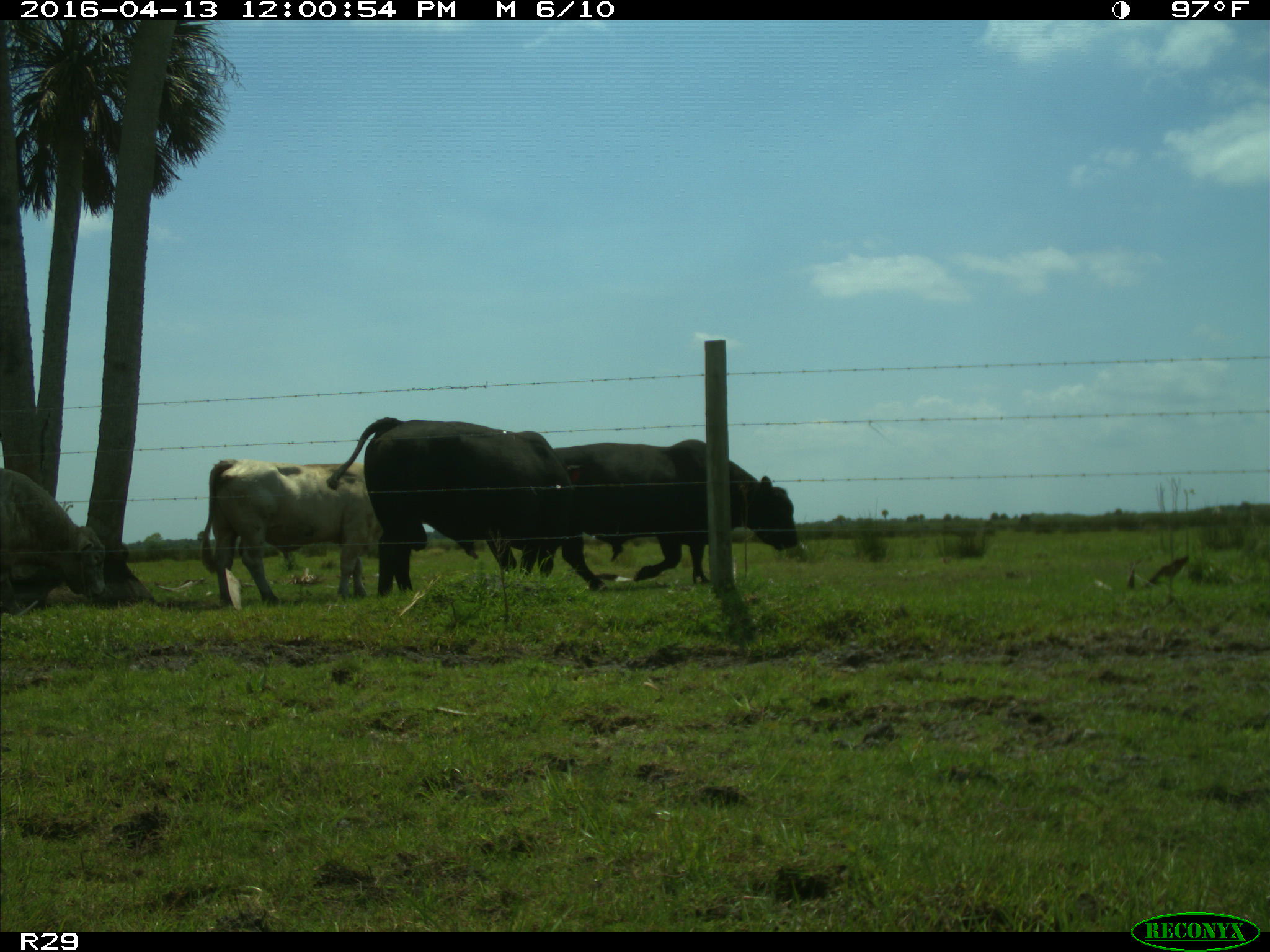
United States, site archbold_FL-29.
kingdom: Animalia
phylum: Chordata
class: Mammalia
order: Artiodactyla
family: Bovidae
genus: Bos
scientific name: Bos taurus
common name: domestic cow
Bos taurus (domestic cow).